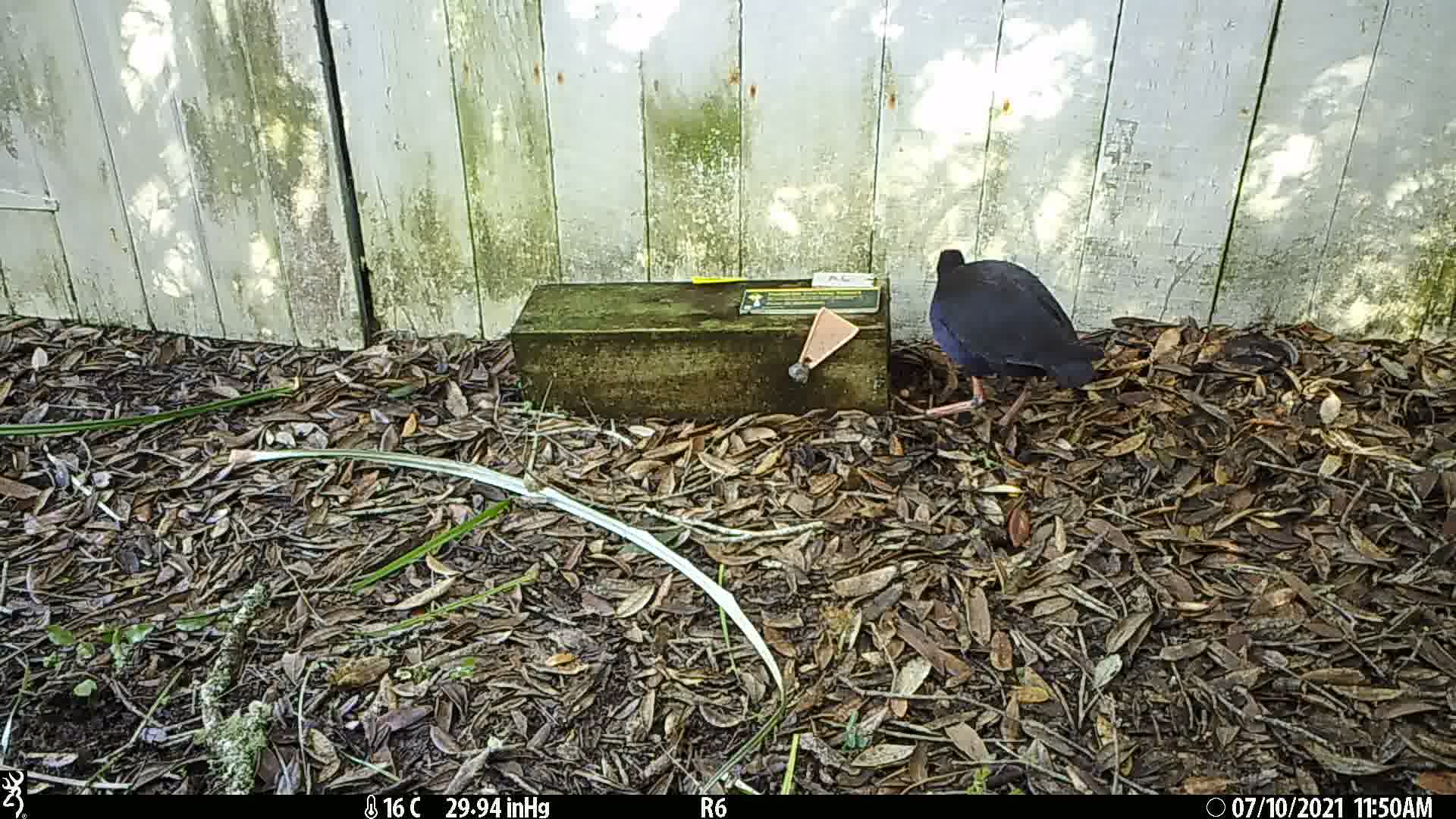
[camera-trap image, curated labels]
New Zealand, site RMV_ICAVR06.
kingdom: Animalia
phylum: Chordata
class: Aves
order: Gruiformes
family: Rallidae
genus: Porphyrio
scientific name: Porphyrio melanotus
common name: australasian swamphen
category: pukeko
Pukeko (australasian swamphen) (Porphyrio melanotus).